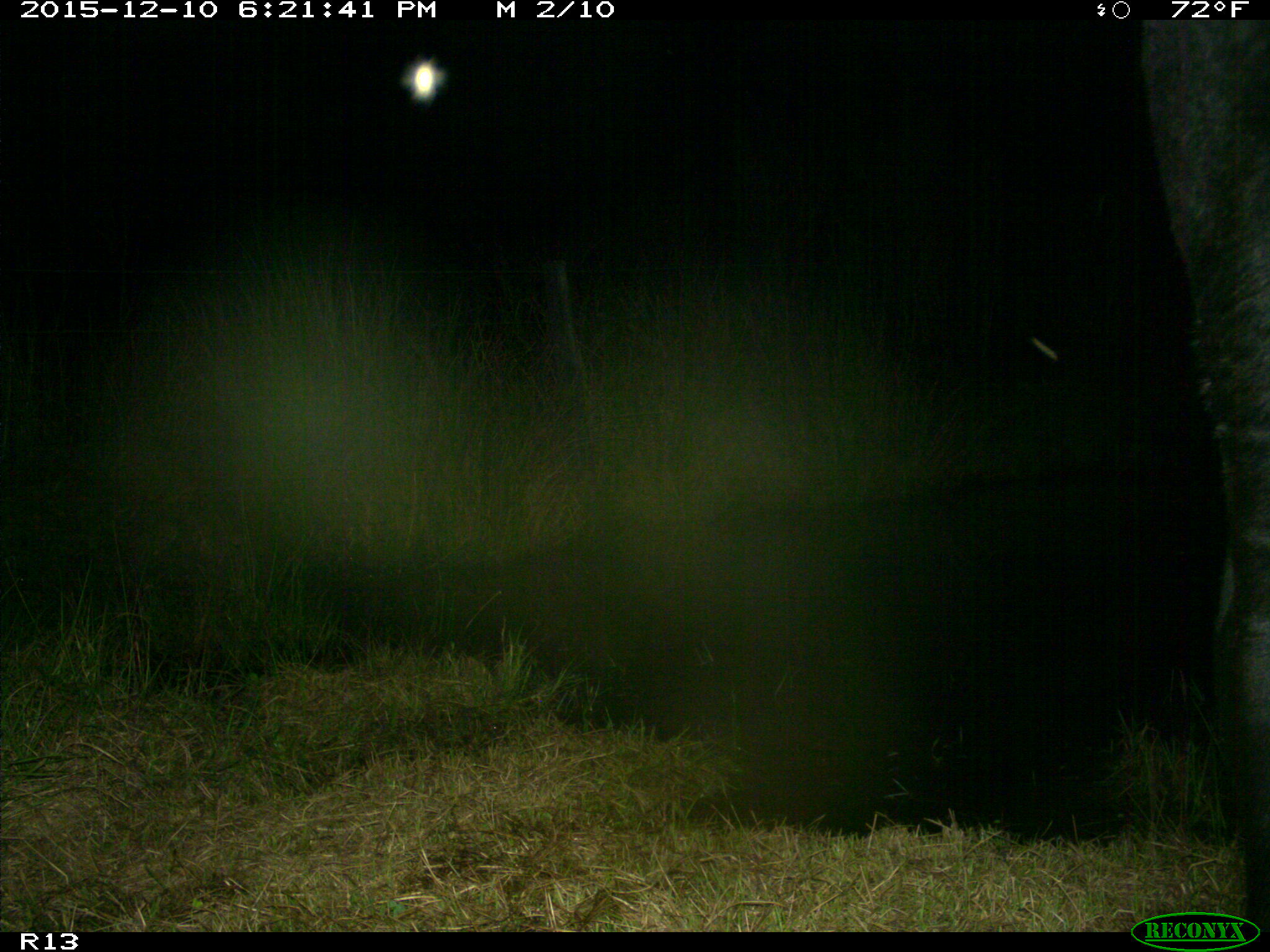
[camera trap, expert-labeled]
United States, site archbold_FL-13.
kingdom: Animalia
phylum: Chordata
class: Mammalia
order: Artiodactyla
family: Bovidae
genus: Bos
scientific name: Bos taurus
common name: domestic cow